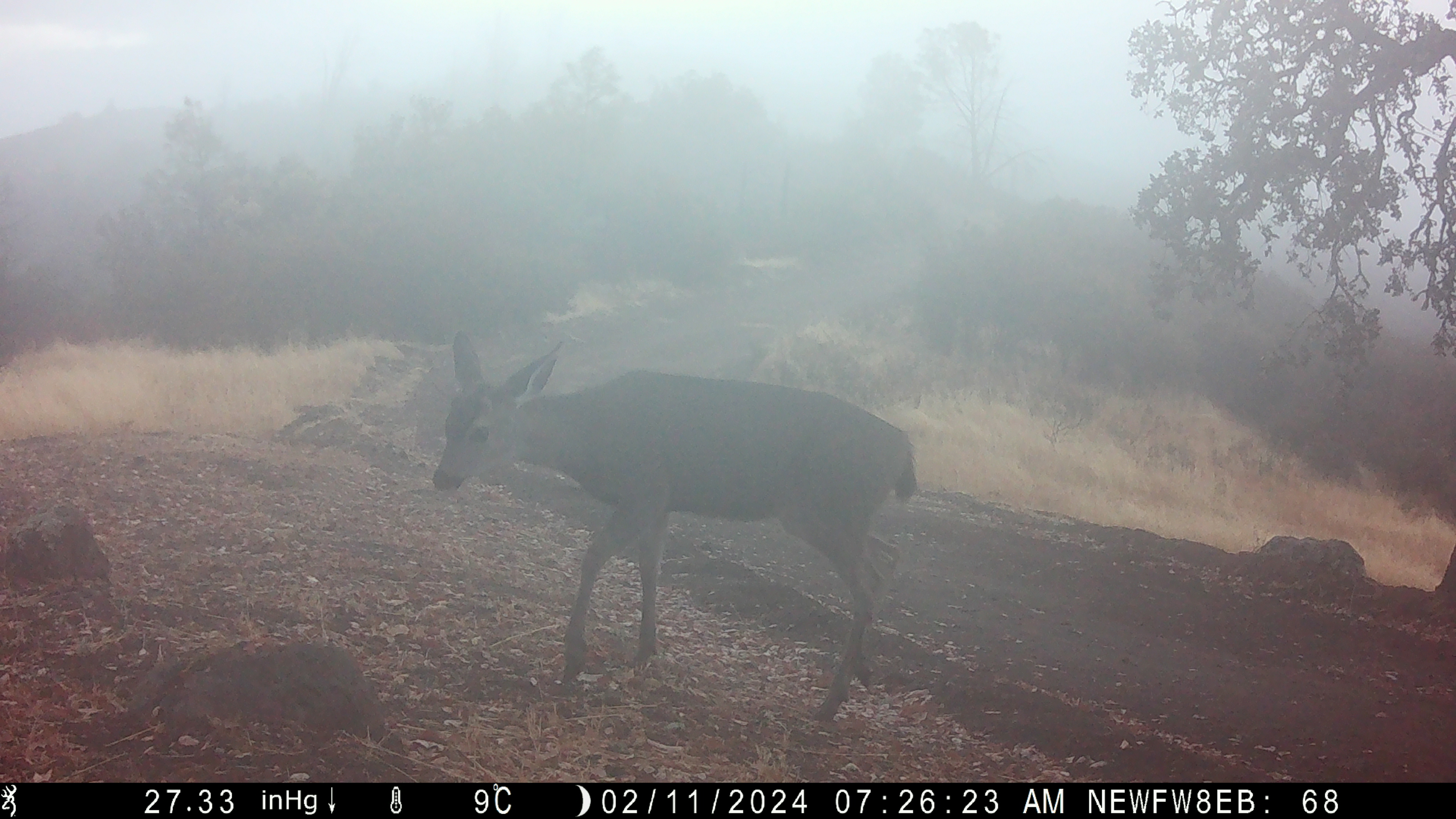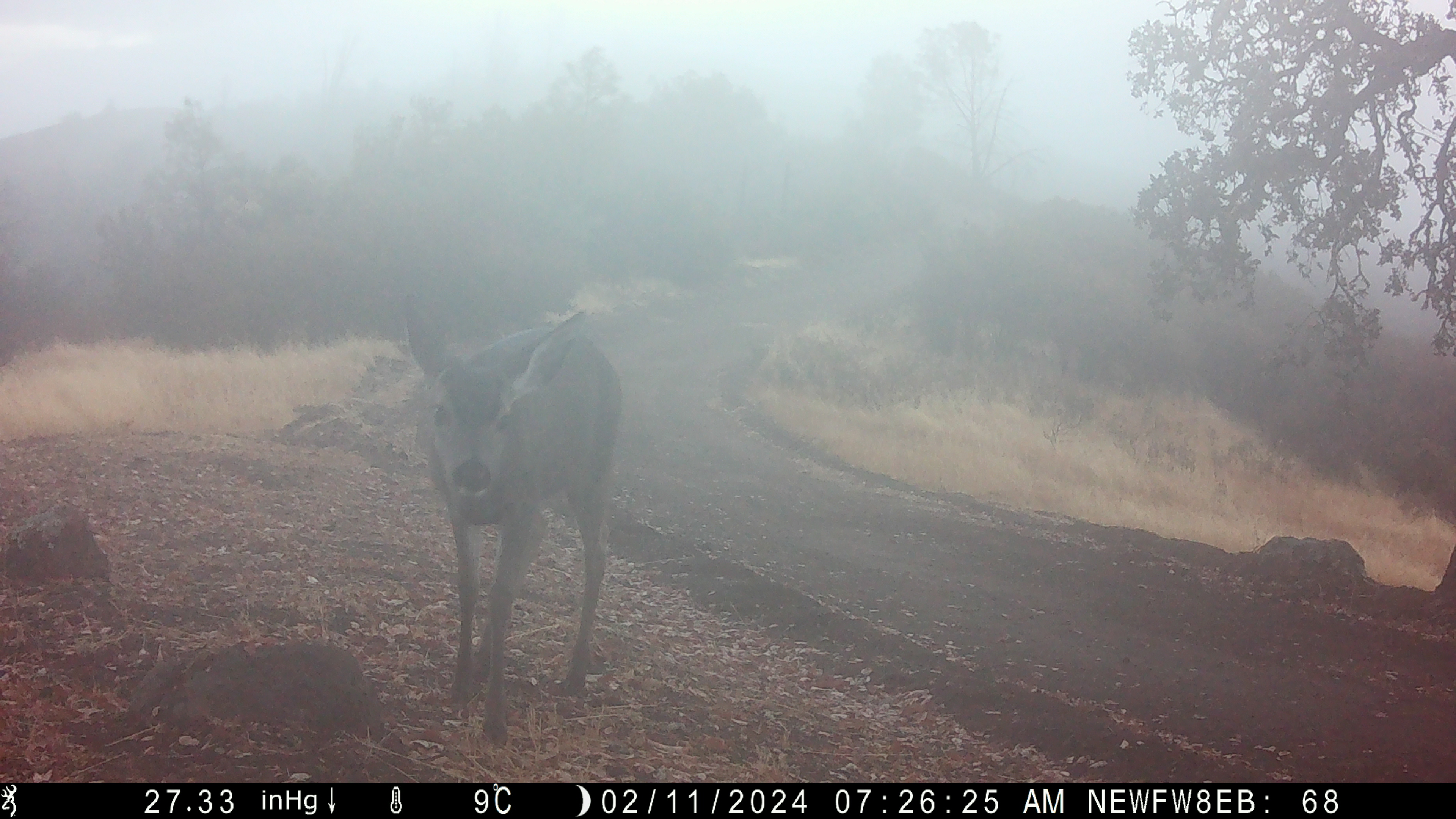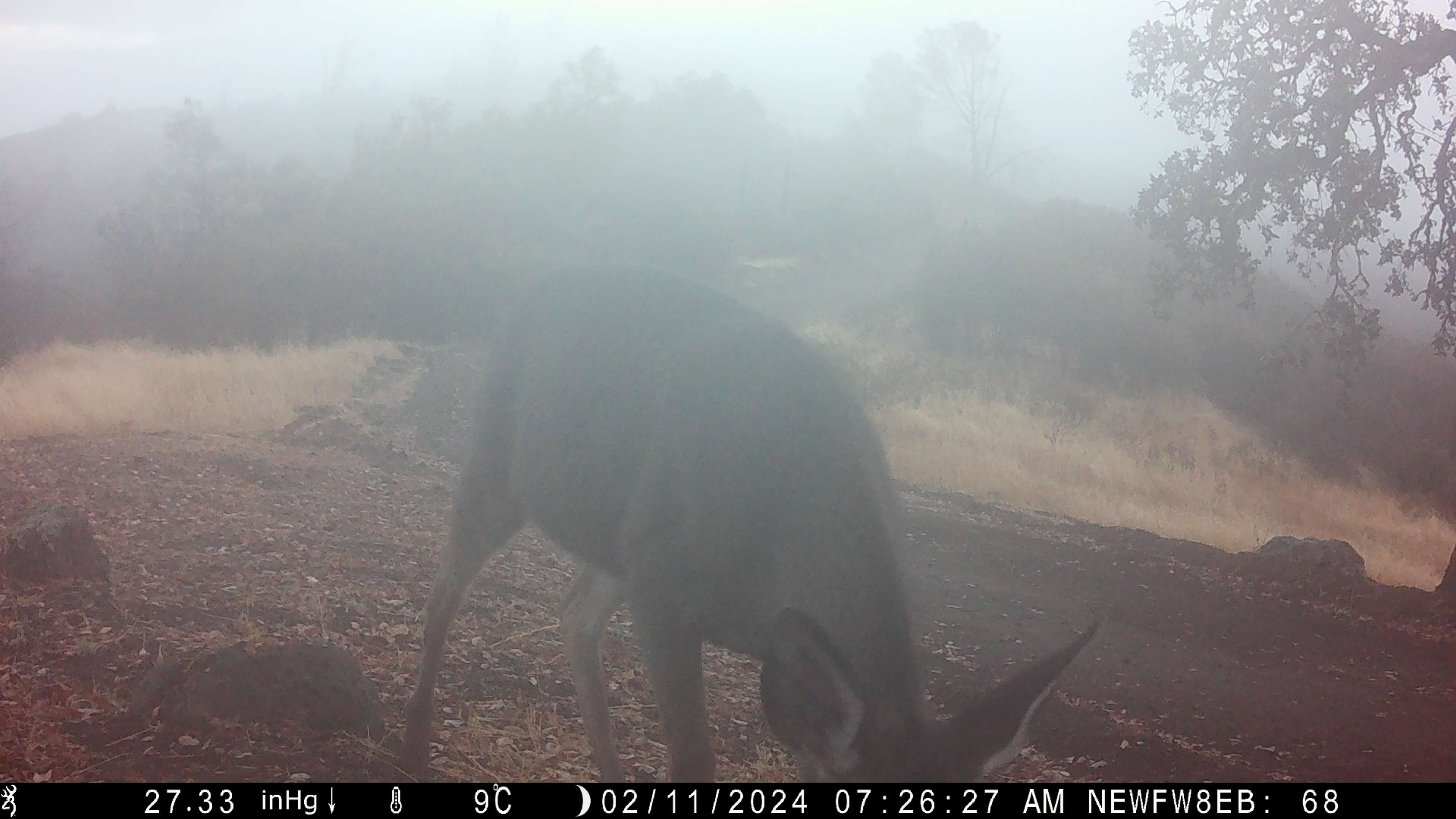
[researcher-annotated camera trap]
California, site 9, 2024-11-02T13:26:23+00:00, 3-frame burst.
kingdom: Animalia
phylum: Chordata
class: Mammalia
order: Artiodactyla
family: Cervidae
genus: Odocoileus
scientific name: Odocoileus hemionus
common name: mule deer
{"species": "mule deer (Odocoileus hemionus)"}